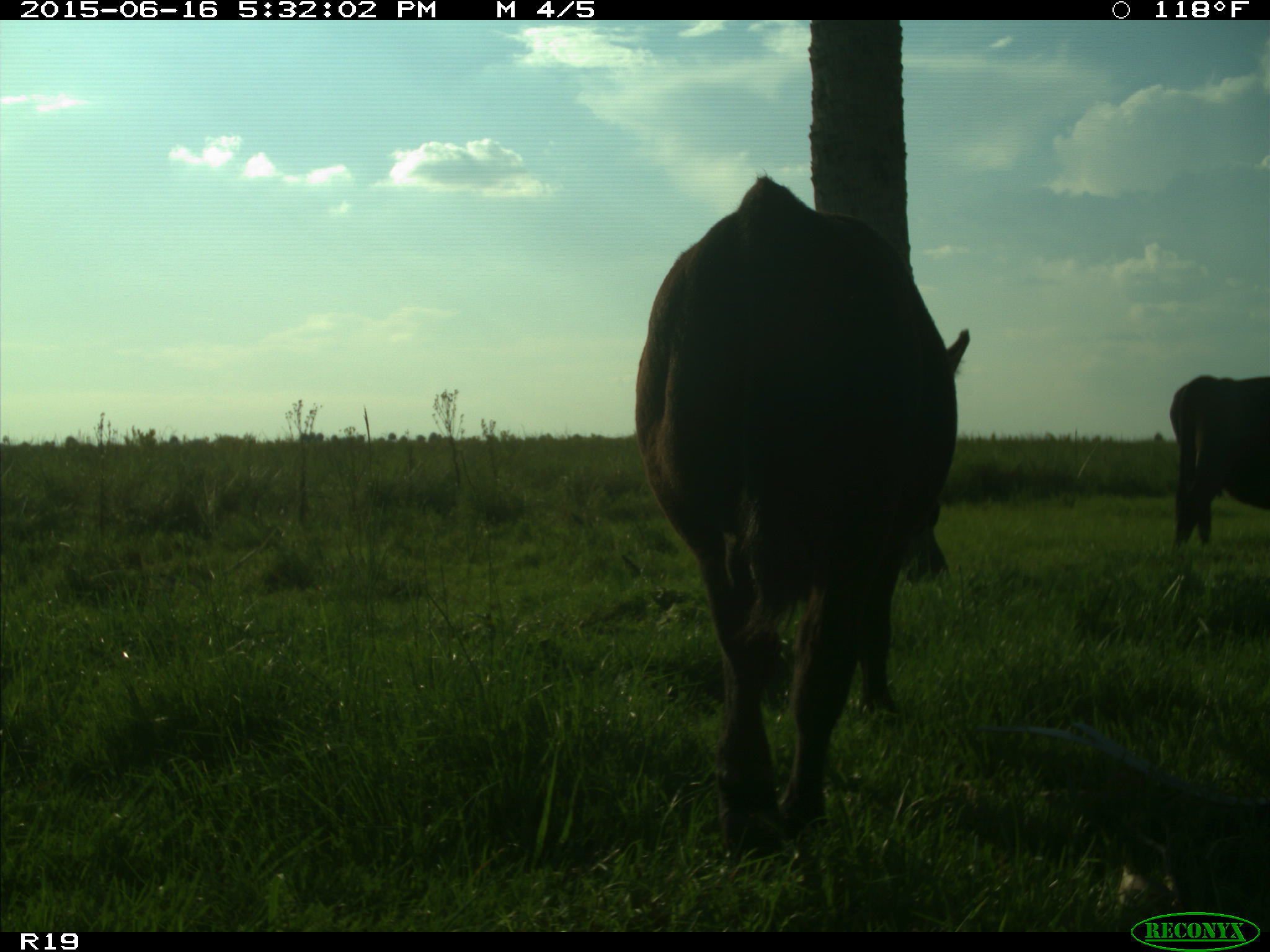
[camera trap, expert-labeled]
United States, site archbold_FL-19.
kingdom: Animalia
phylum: Chordata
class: Mammalia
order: Artiodactyla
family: Bovidae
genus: Bos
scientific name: Bos taurus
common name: domestic cow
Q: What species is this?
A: Bos taurus (domestic cow).